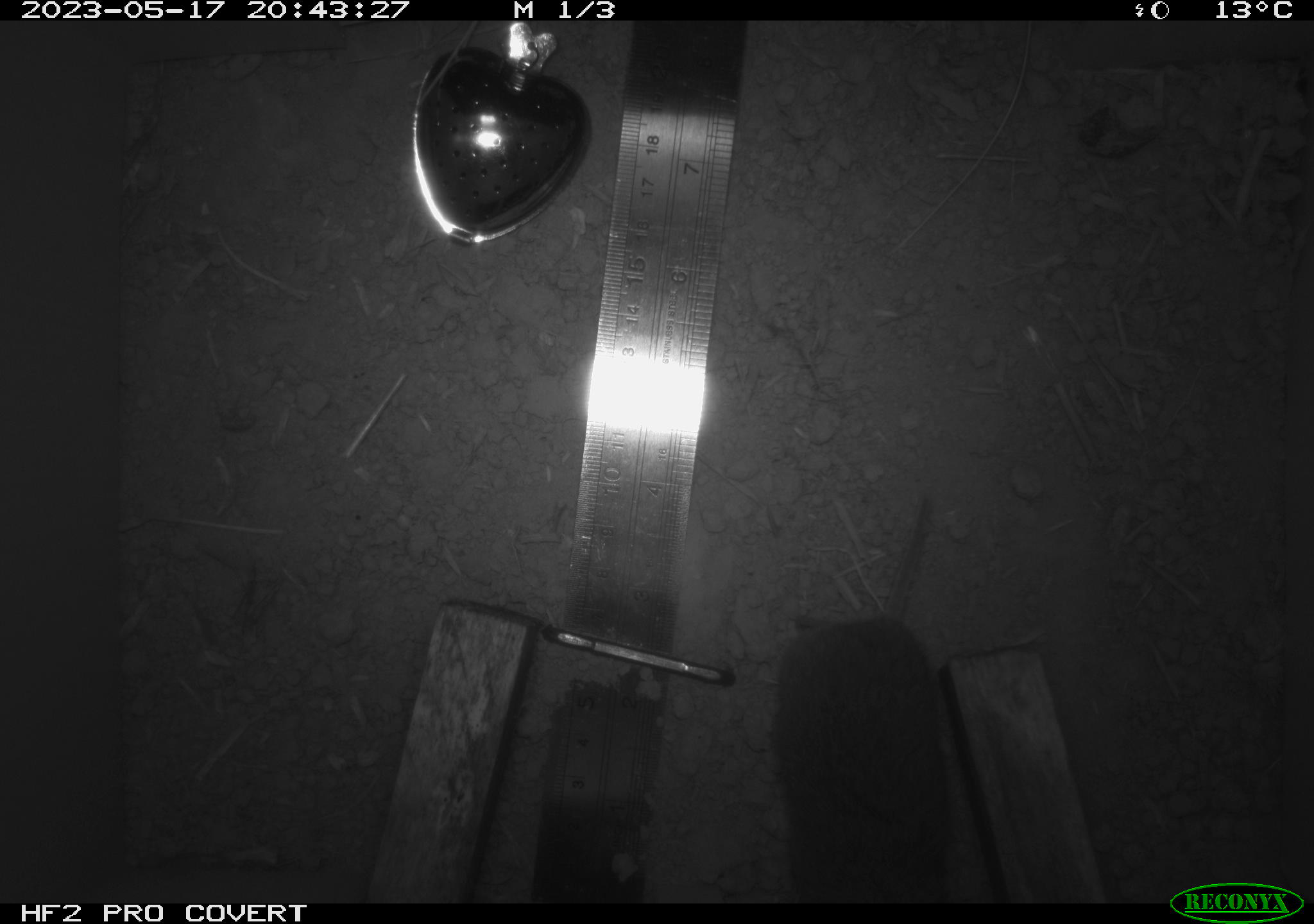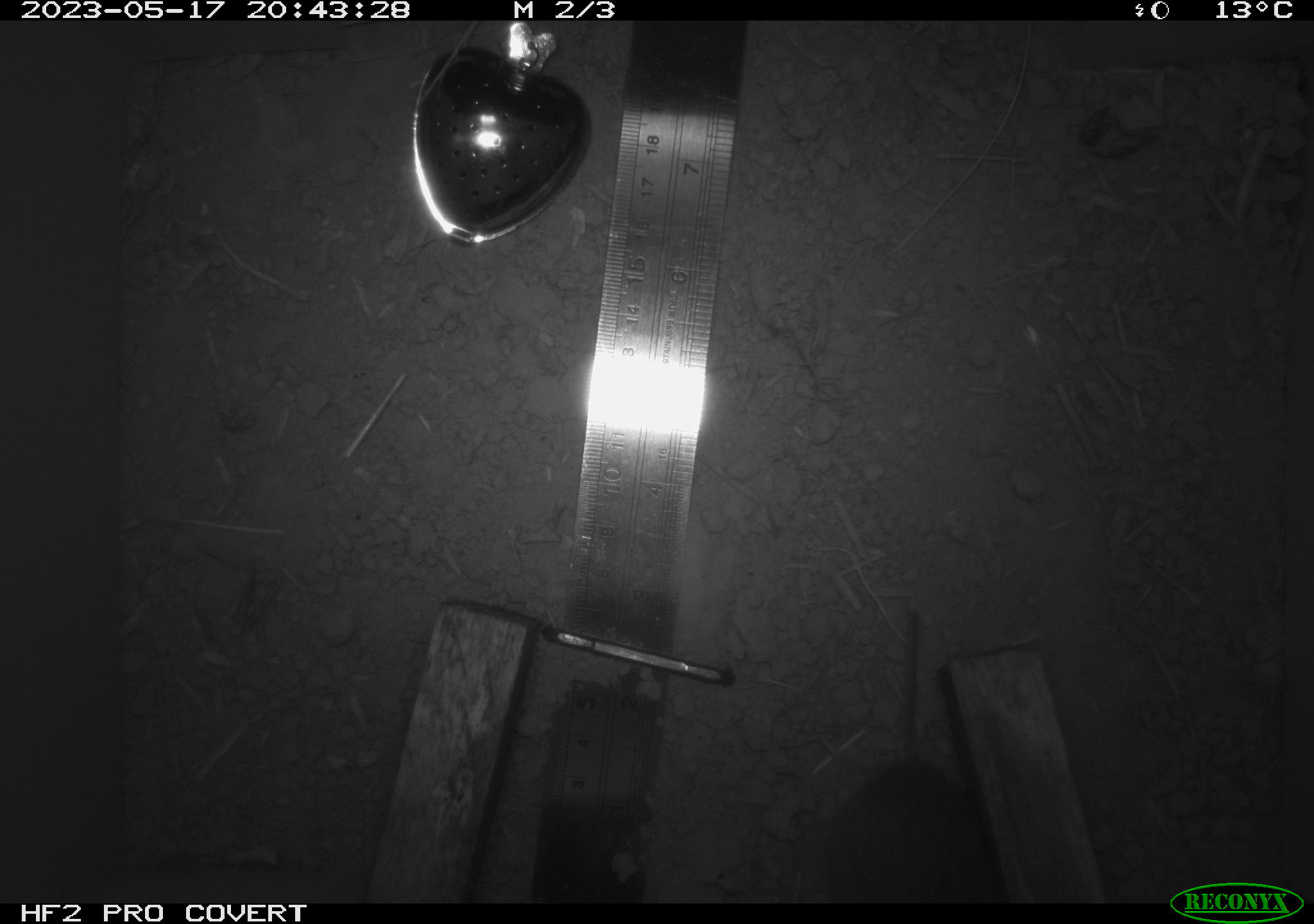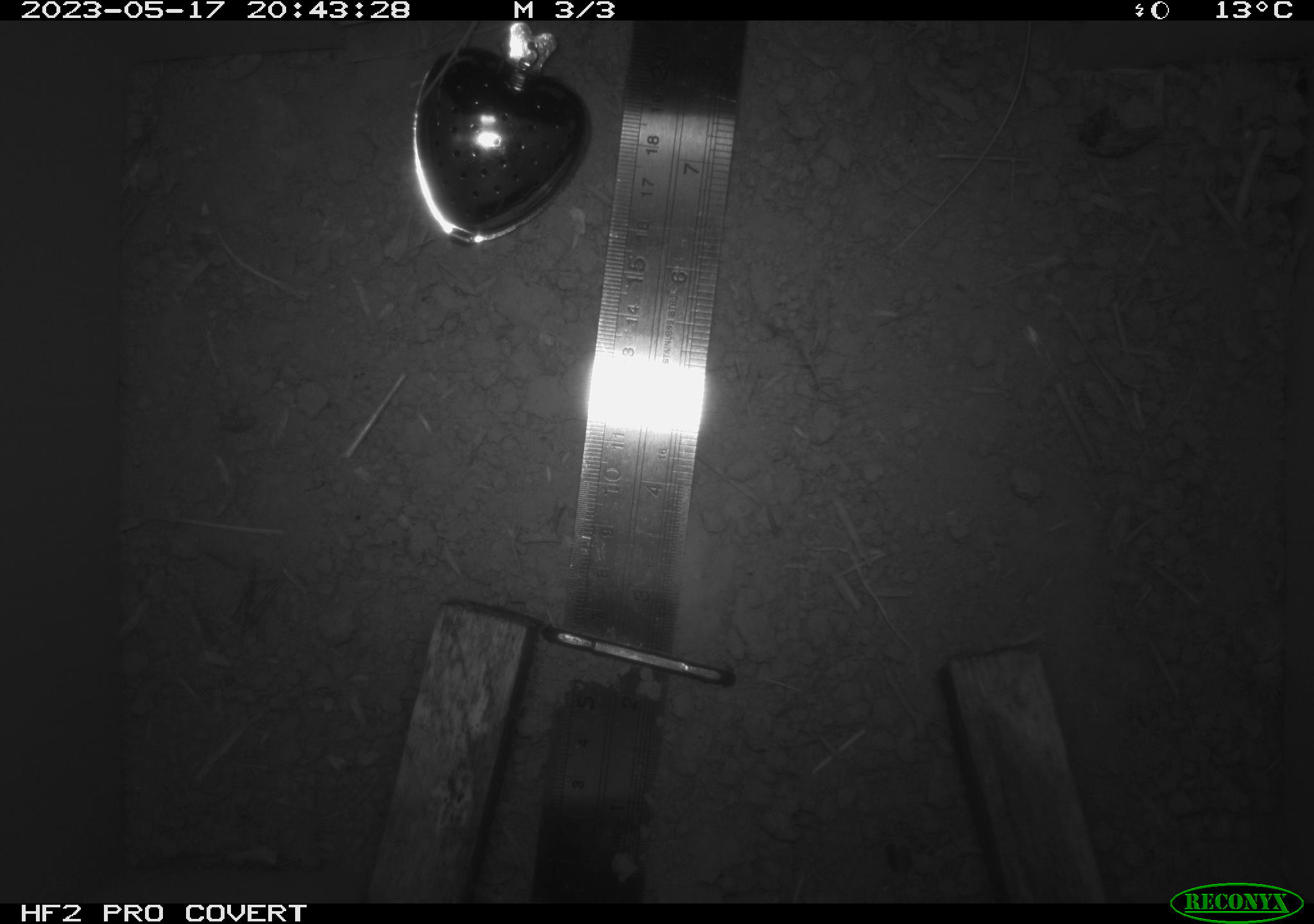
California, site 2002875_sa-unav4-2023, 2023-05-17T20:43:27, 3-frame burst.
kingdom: Animalia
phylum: Chordata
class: Mammalia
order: Rodentia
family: Cricetidae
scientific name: Arvicolinae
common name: voles, lemmings, and muskrats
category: arvicolinae subfamily